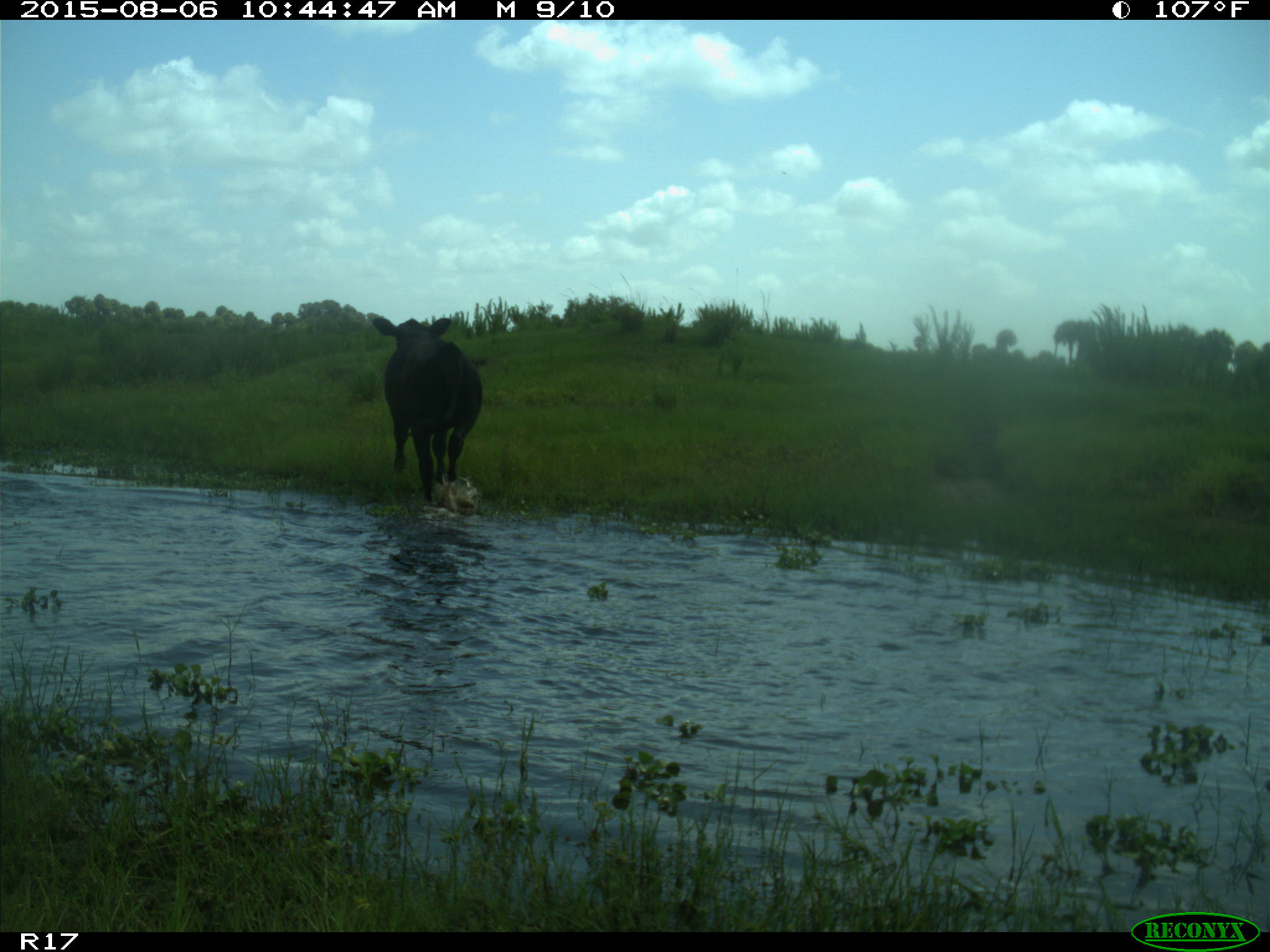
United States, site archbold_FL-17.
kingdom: Animalia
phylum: Chordata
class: Mammalia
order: Artiodactyla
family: Bovidae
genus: Bos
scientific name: Bos taurus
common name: domestic cow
Bos taurus (domestic cow).